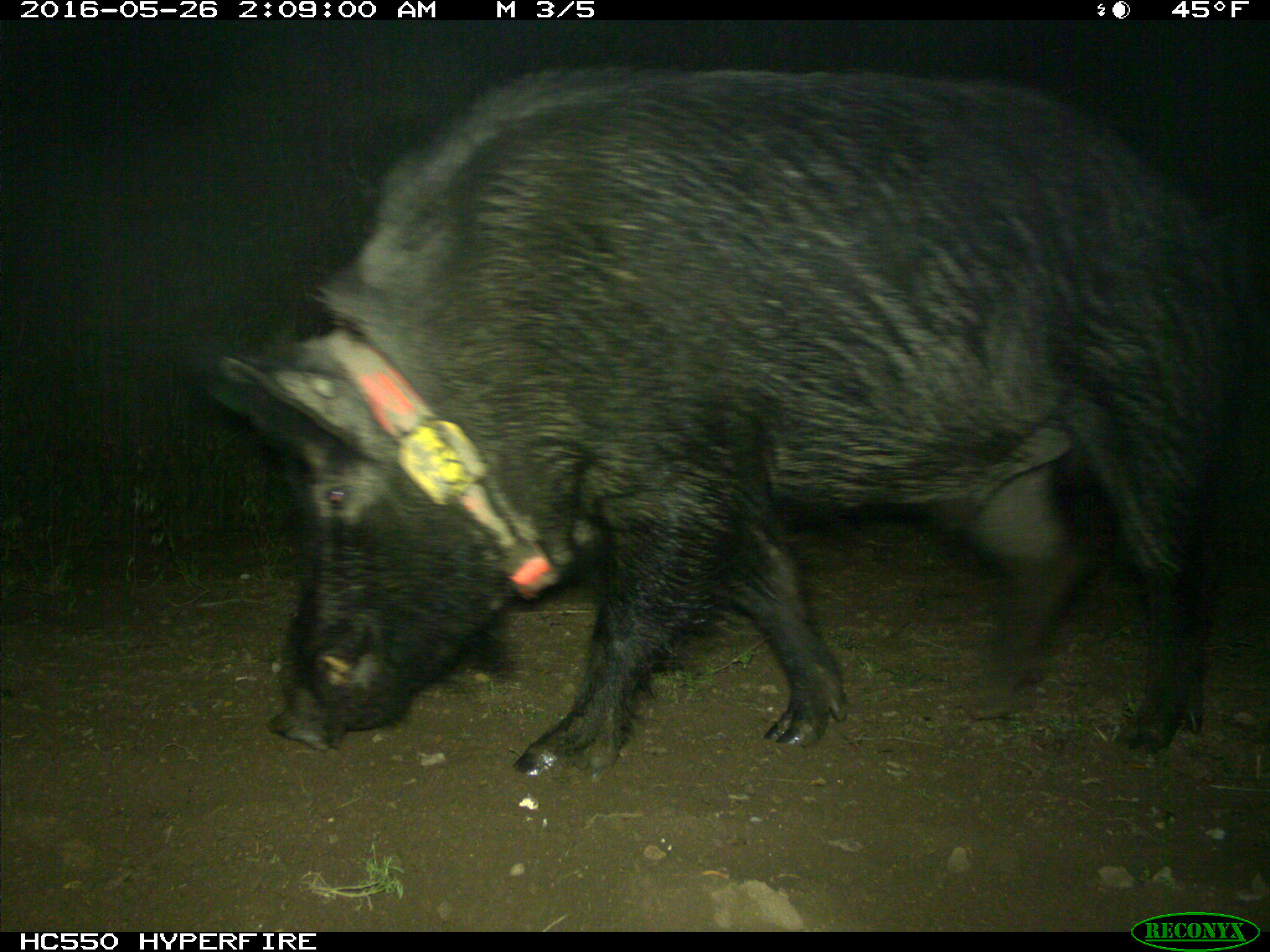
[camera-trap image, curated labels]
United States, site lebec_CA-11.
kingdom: Animalia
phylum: Chordata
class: Mammalia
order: Artiodactyla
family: Suidae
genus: Sus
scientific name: Sus scrofa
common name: wild boar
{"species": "Sus scrofa (wild boar)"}